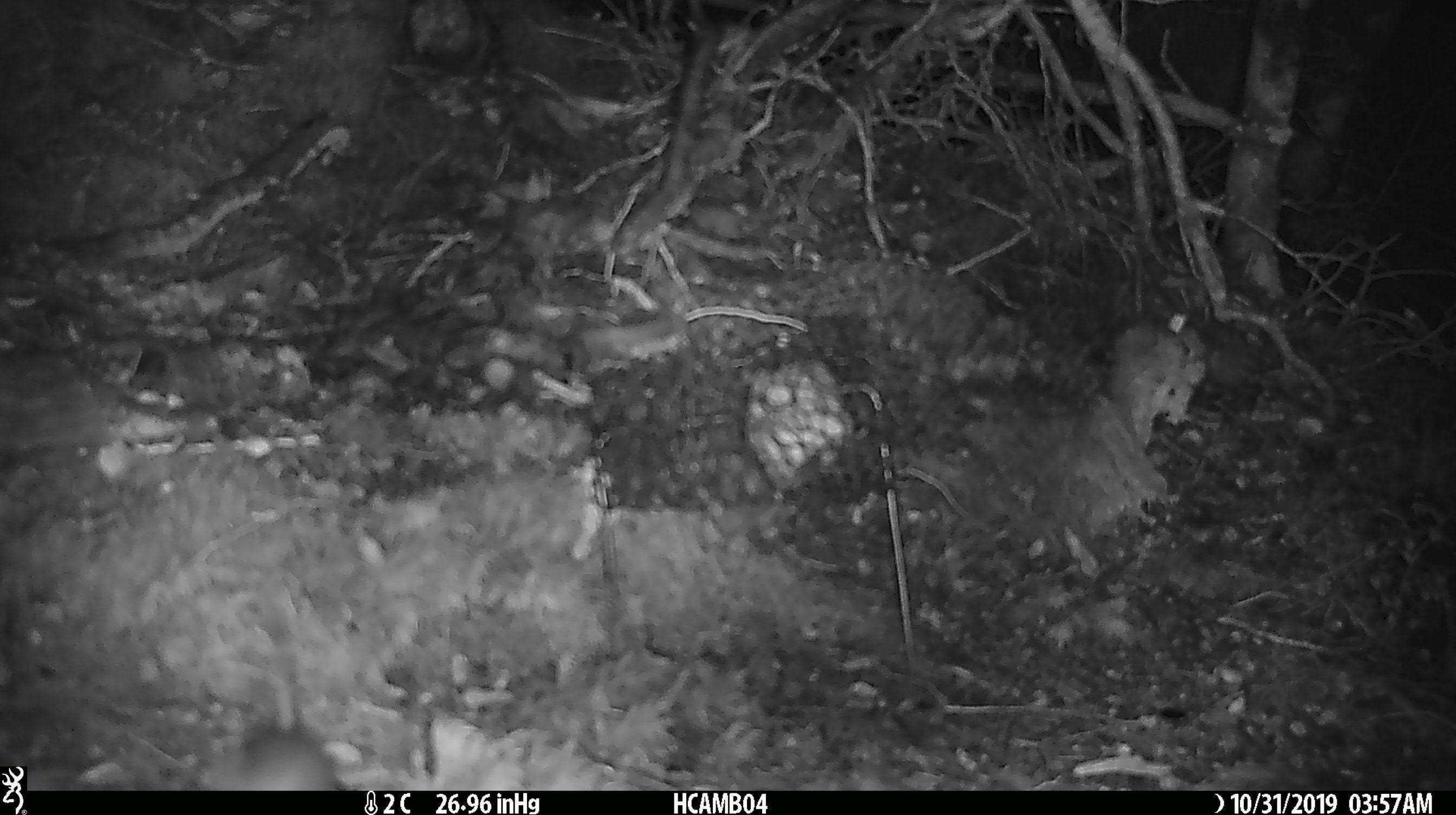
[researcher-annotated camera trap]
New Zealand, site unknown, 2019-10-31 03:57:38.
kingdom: Animalia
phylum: Chordata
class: Mammalia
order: Rodentia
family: Muridae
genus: Mus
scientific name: Mus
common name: mouse